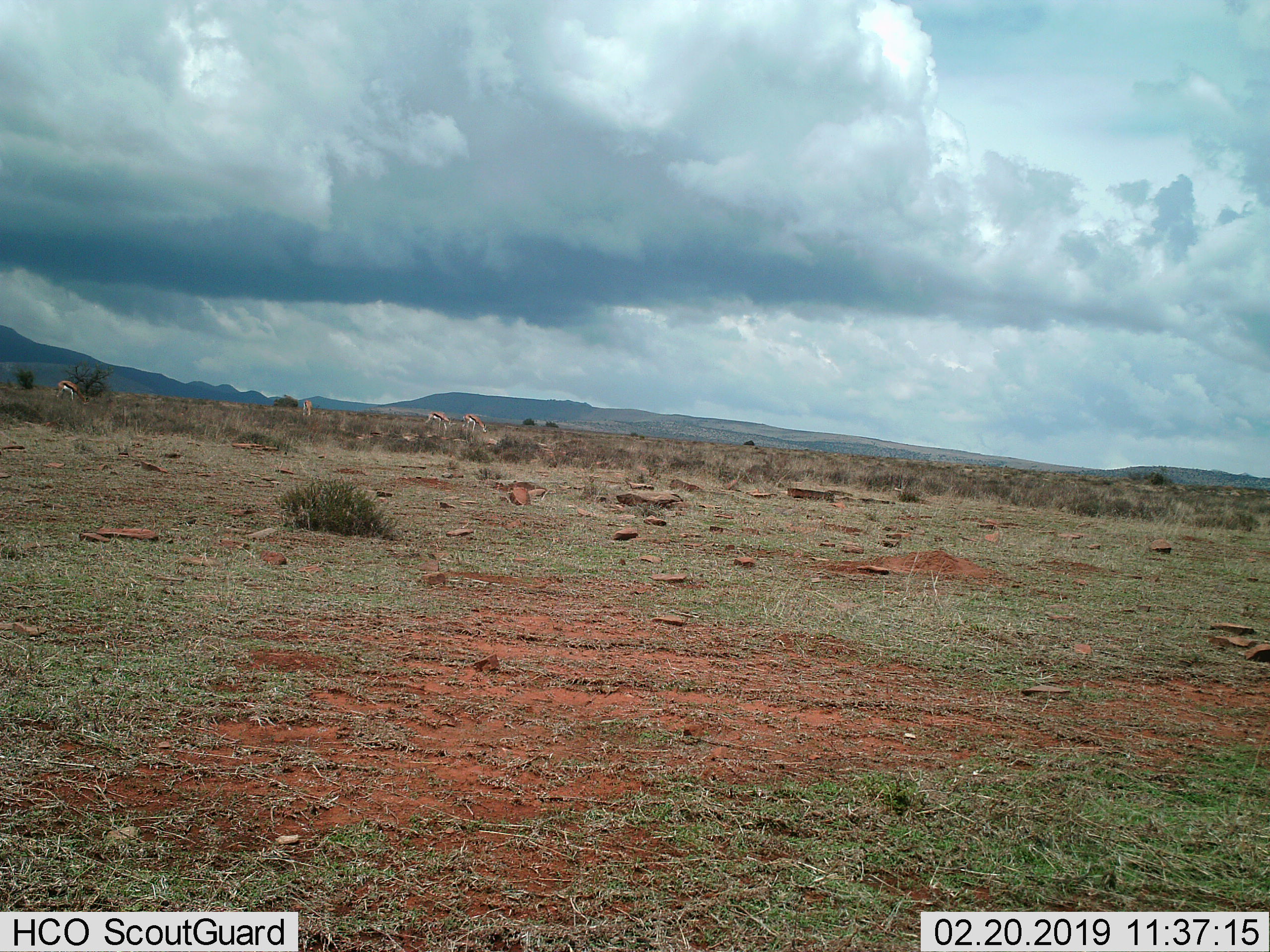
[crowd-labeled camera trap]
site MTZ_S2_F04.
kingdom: Animalia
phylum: Chordata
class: Mammalia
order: Artiodactyla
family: Bovidae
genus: Antidorcas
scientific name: Antidorcas marsupialis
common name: springbok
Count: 4.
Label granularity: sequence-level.